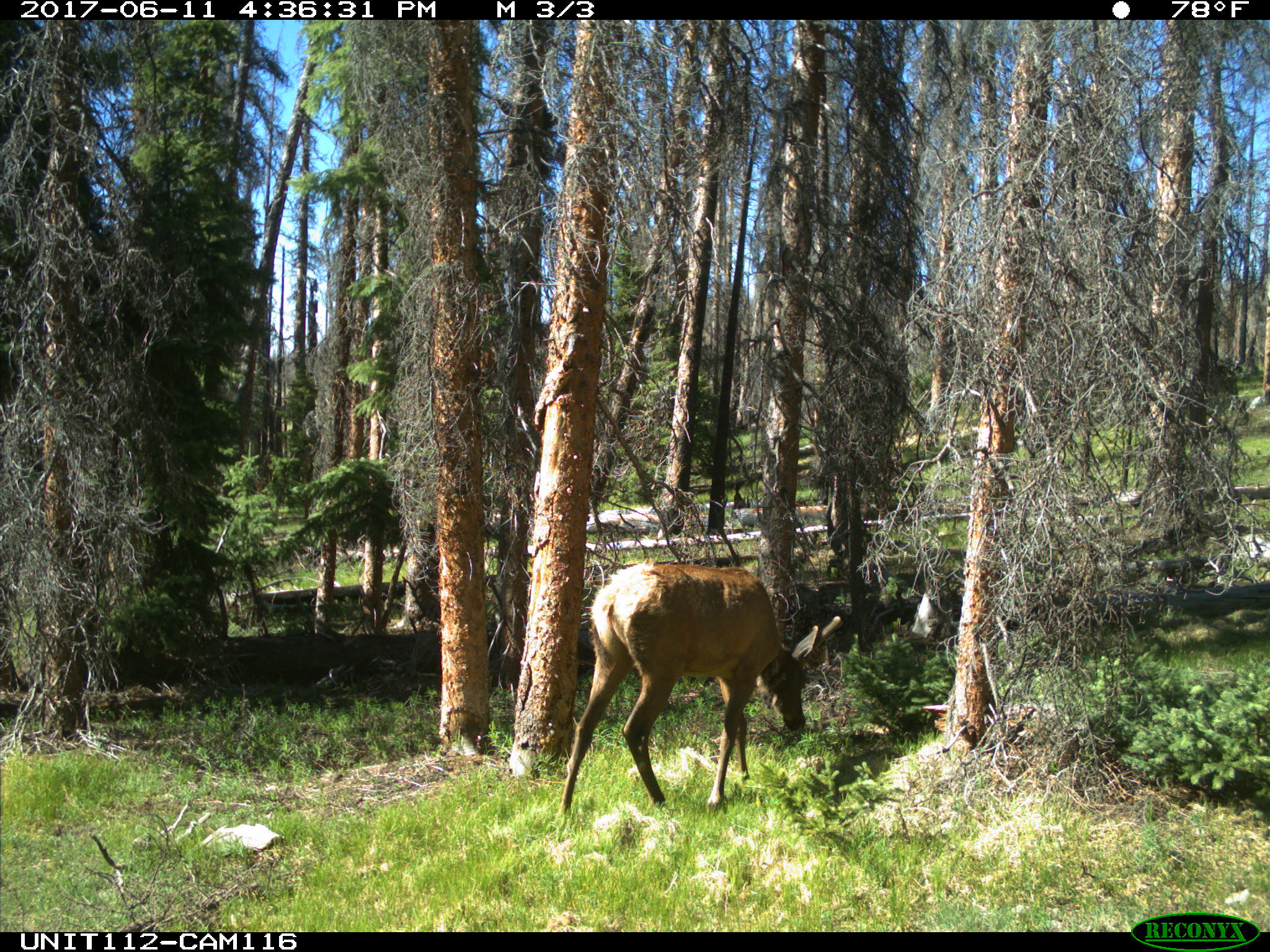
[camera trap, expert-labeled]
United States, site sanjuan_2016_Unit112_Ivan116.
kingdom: Animalia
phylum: Chordata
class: Mammalia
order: Artiodactyla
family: Cervidae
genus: Cervus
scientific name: Cervus elaphus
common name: red deer